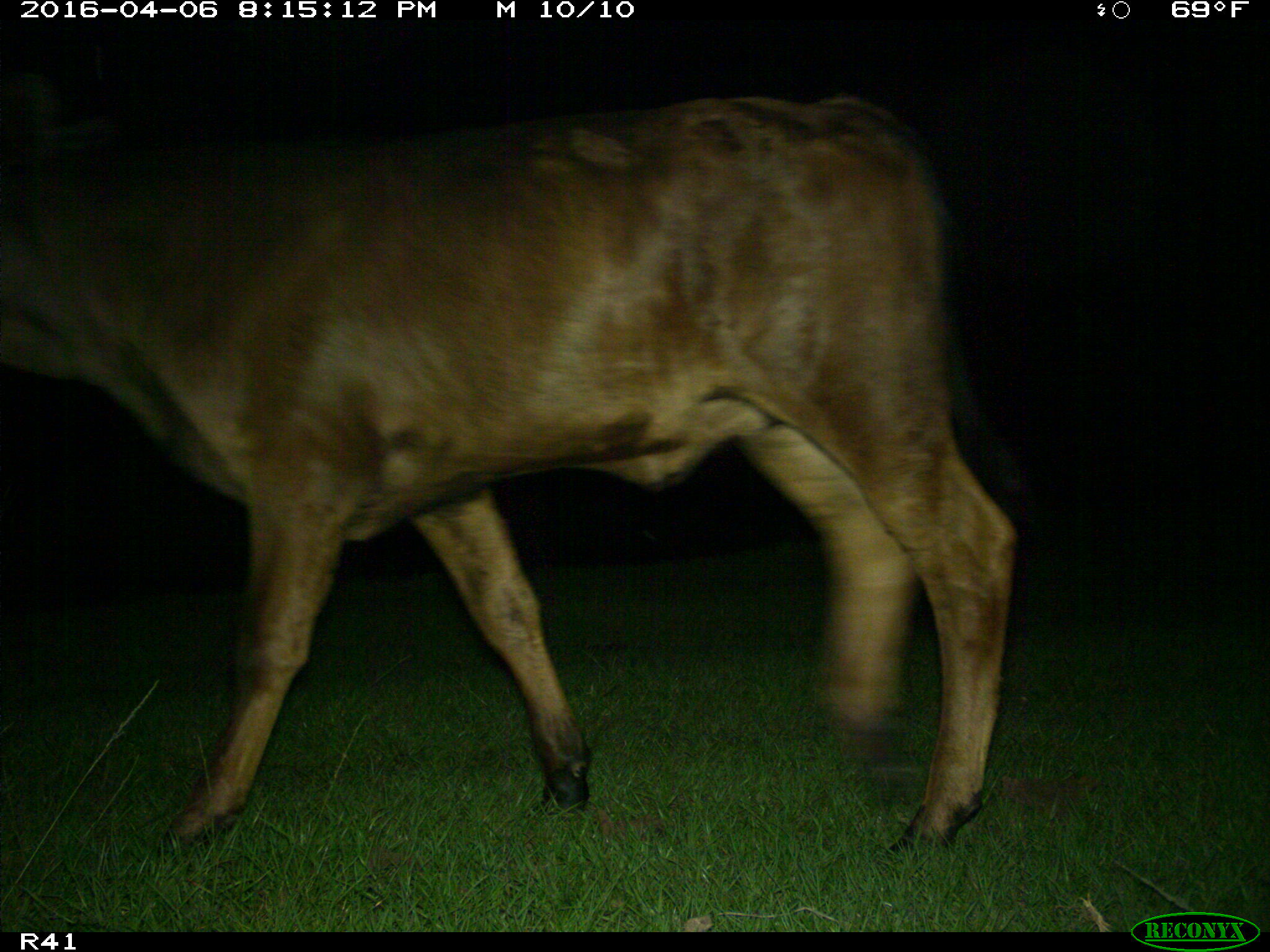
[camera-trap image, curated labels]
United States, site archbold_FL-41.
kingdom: Animalia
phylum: Chordata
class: Mammalia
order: Artiodactyla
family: Bovidae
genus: Bos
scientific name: Bos taurus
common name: domestic cow